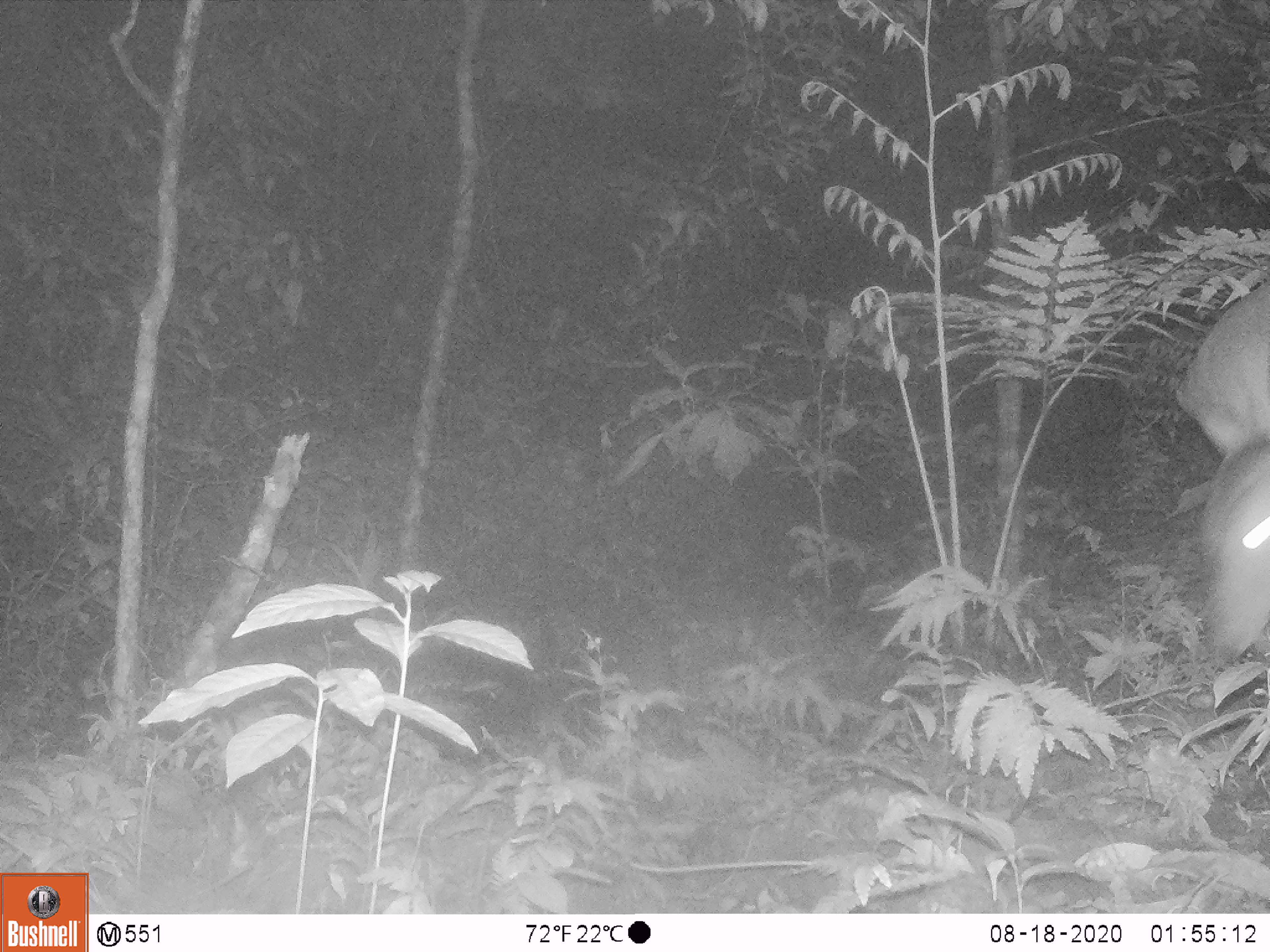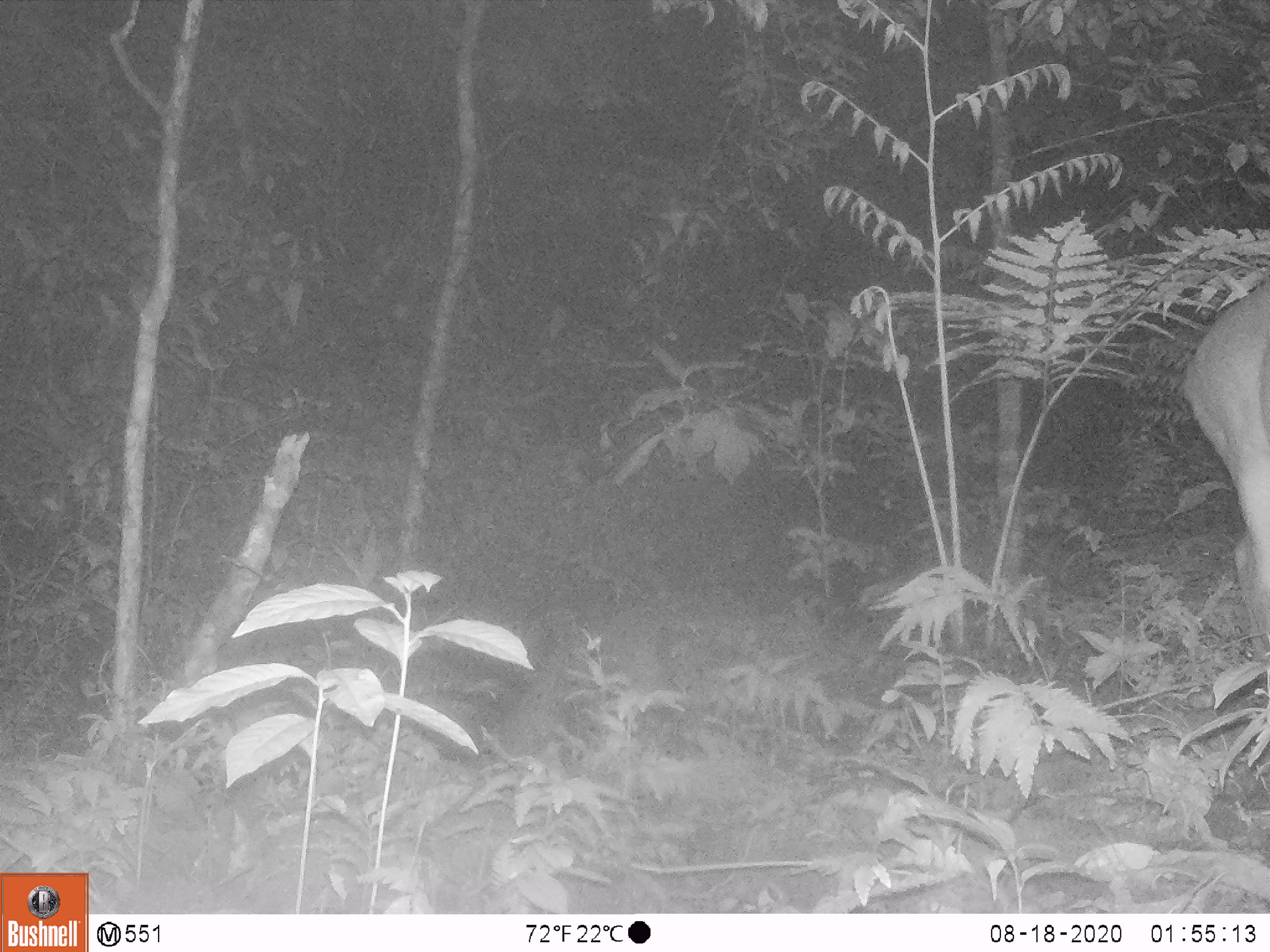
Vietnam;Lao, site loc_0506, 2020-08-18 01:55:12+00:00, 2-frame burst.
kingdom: Animalia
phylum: Chordata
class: Mammalia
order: Artiodactyla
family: Cervidae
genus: Muntiacus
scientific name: Muntiacus vuquangensis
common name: large-antlered muntjac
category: large antlered muntjac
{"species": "large antlered muntjac (large-antlered muntjac) (Muntiacus vuquangensis)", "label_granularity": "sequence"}